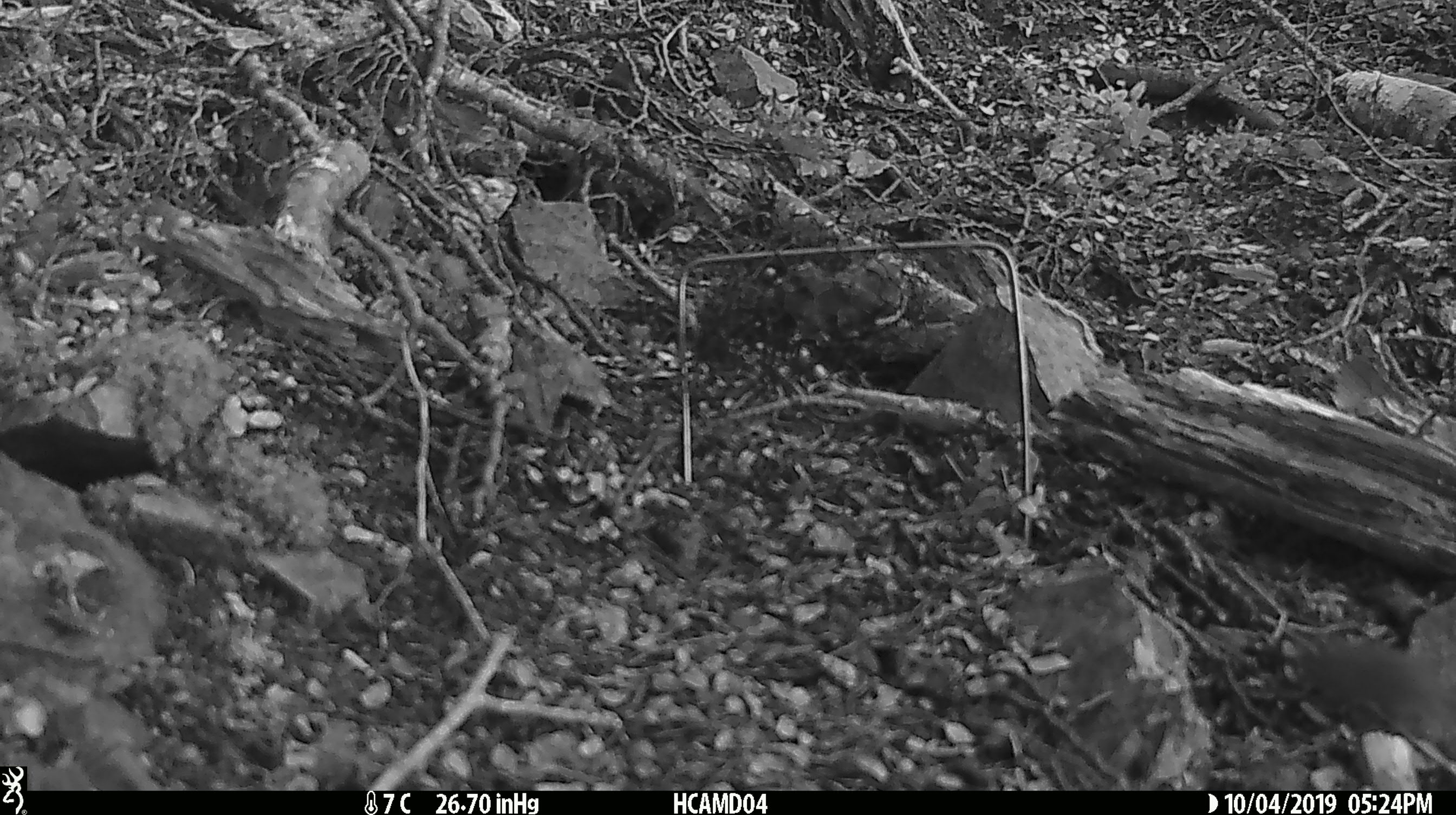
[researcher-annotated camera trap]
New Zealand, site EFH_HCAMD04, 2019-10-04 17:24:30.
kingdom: Animalia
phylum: Chordata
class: Mammalia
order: Rodentia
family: Muridae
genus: Mus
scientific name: Mus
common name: mouse